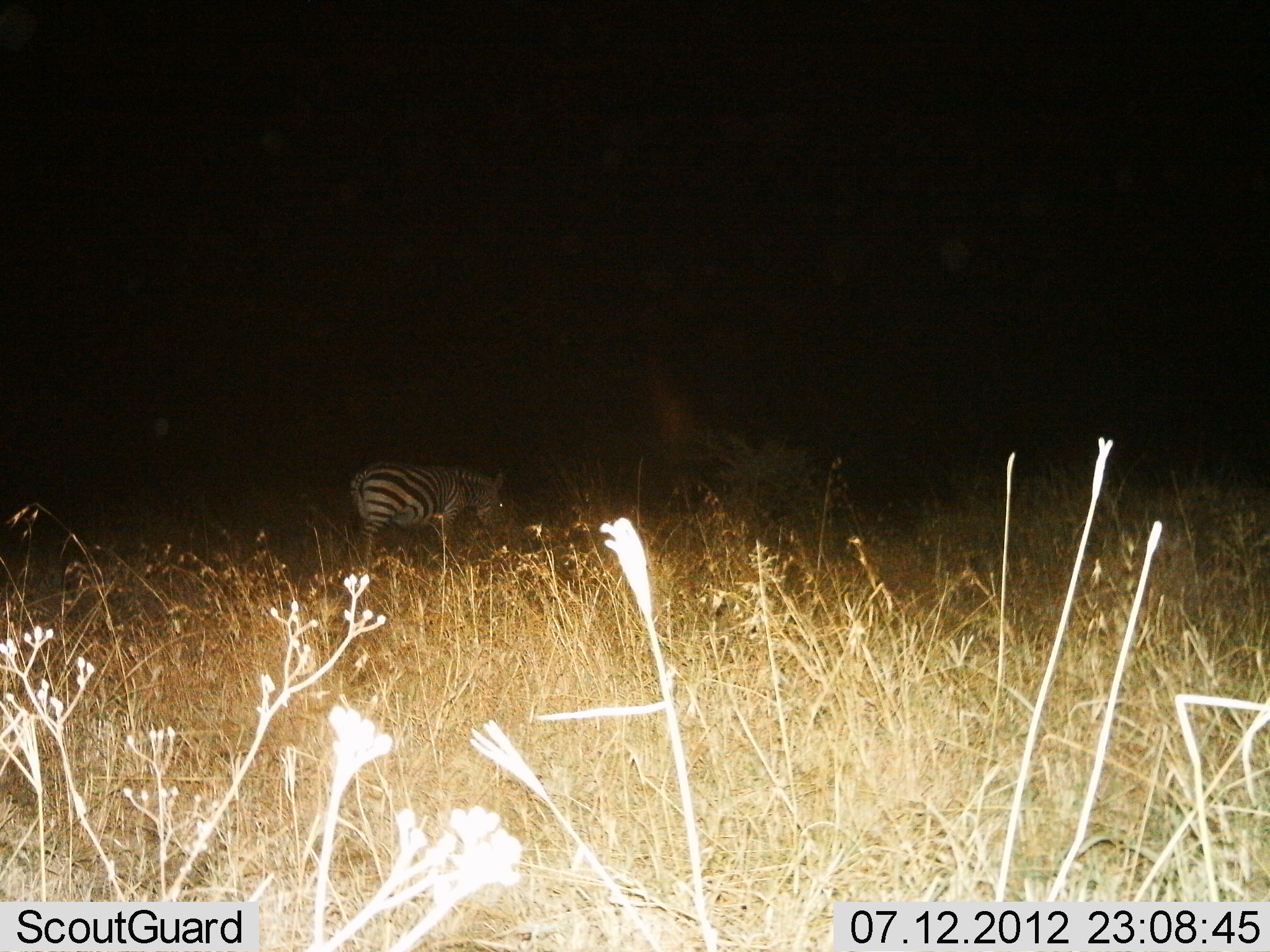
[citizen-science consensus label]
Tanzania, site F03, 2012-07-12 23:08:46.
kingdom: Animalia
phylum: Chordata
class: Mammalia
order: Perissodactyla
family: Equidae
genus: Equus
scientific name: Equus quagga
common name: plains zebra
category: zebra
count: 1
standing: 50%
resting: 0%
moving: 10%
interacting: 0%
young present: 0%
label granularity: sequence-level